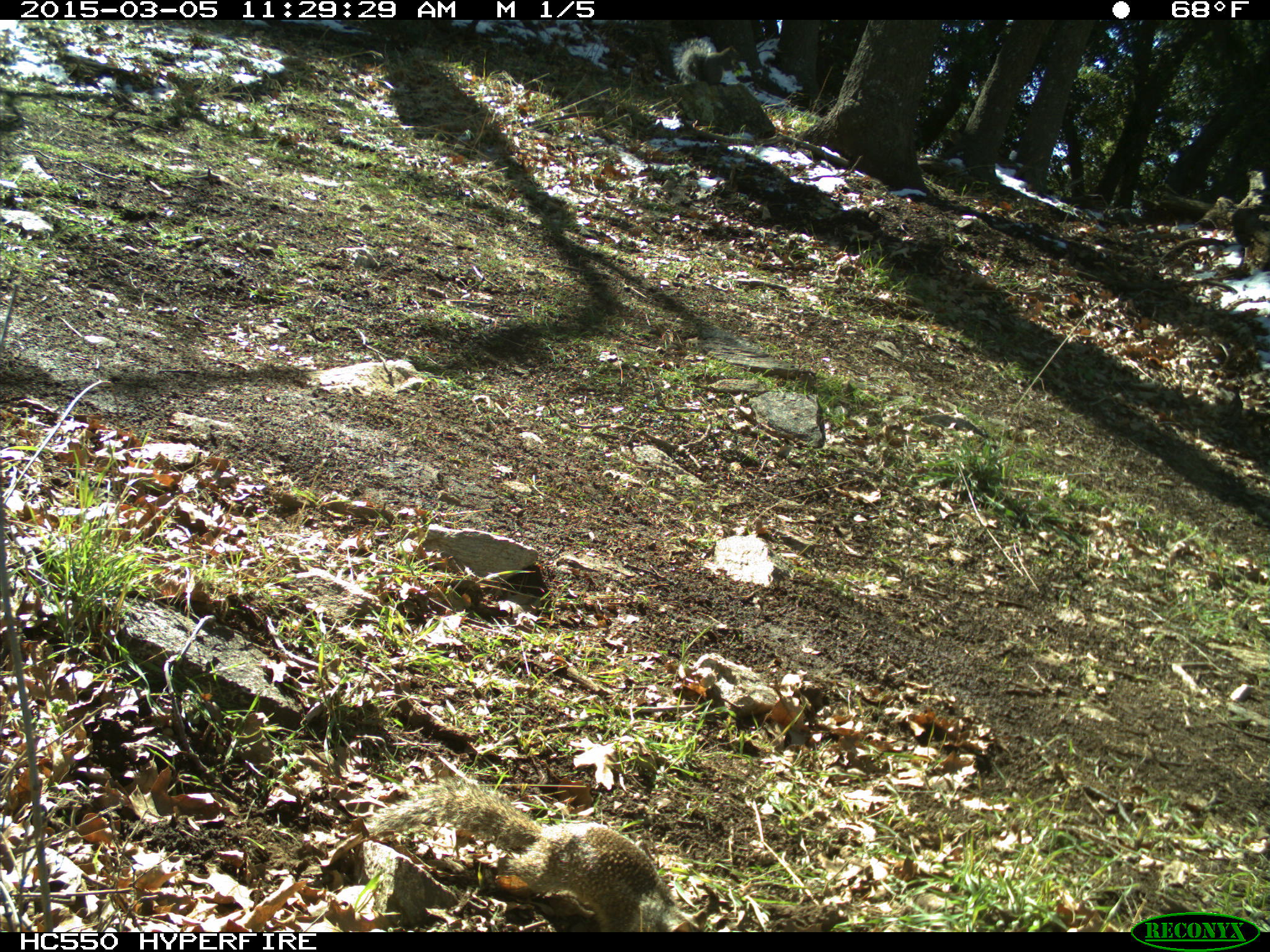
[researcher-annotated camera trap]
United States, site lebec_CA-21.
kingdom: Animalia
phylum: Chordata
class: Mammalia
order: Rodentia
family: Sciuridae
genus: Sciurus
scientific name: Sciurus carolinensis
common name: eastern gray squirrel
Sciurus carolinensis (eastern gray squirrel).